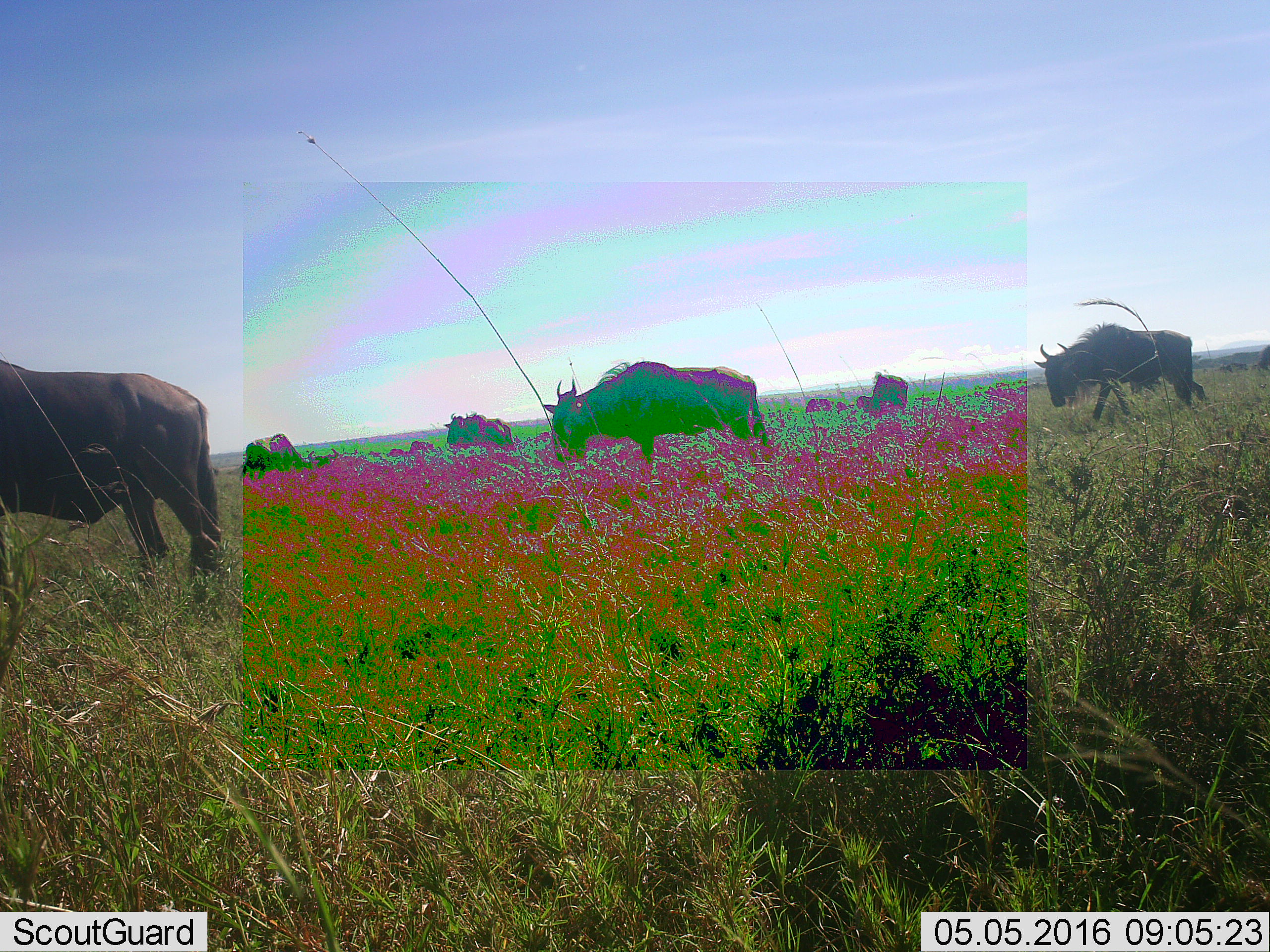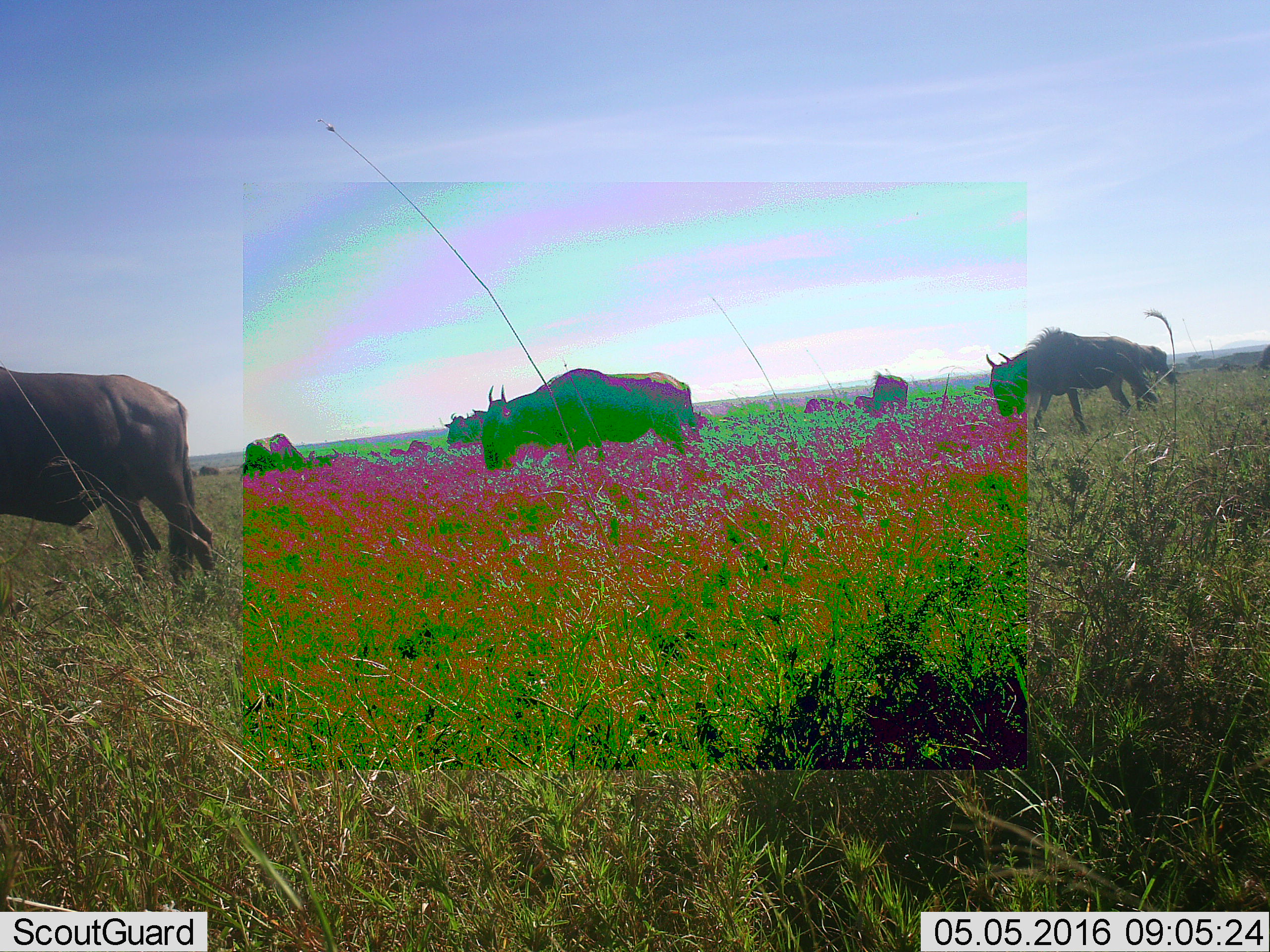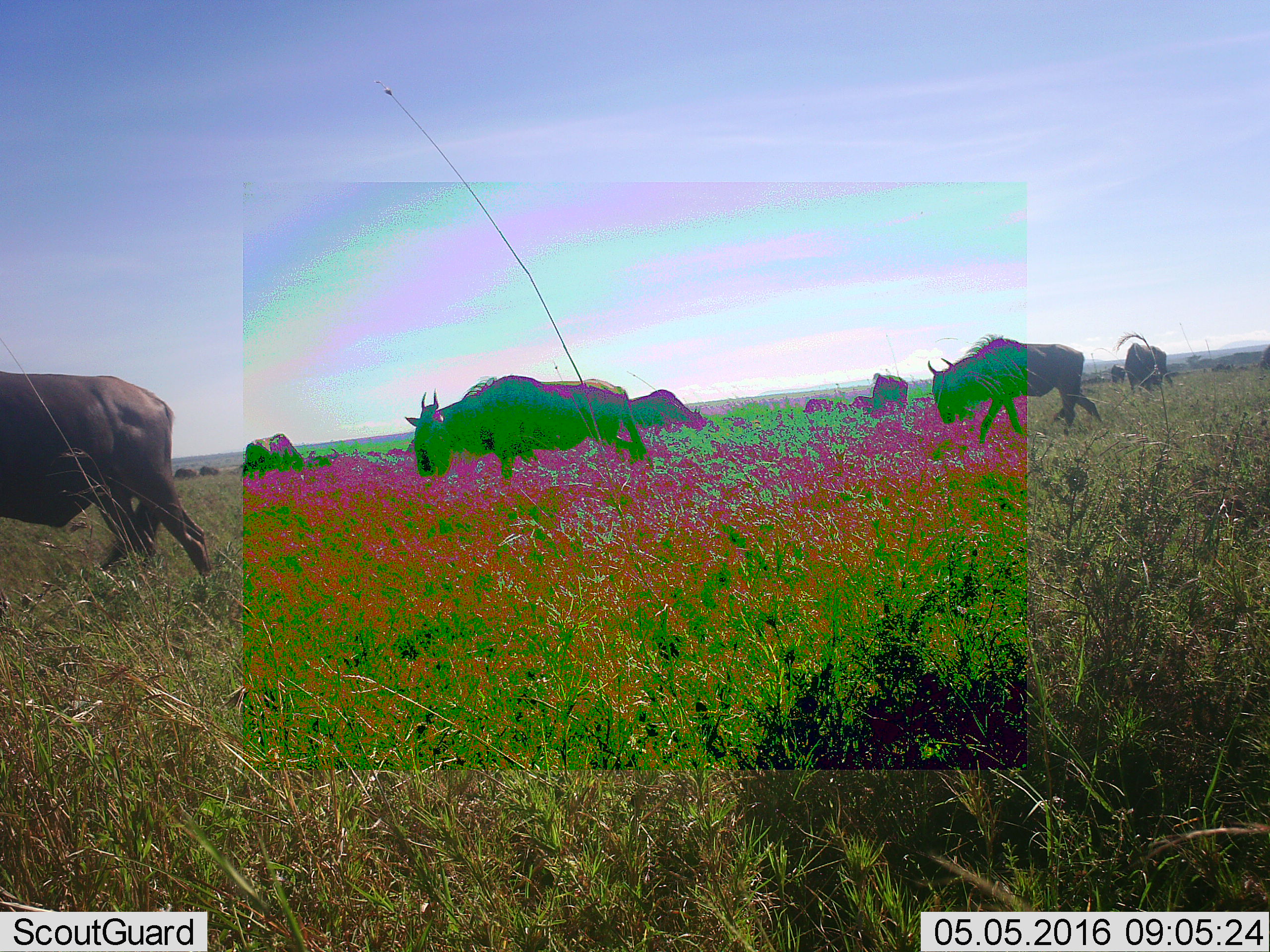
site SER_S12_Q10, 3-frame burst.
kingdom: Animalia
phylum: Chordata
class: Mammalia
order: Artiodactyla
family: Bovidae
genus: Connochaetes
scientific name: Connochaetes taurinus taurinus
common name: blue wildebeest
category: wildebeestblue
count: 9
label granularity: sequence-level